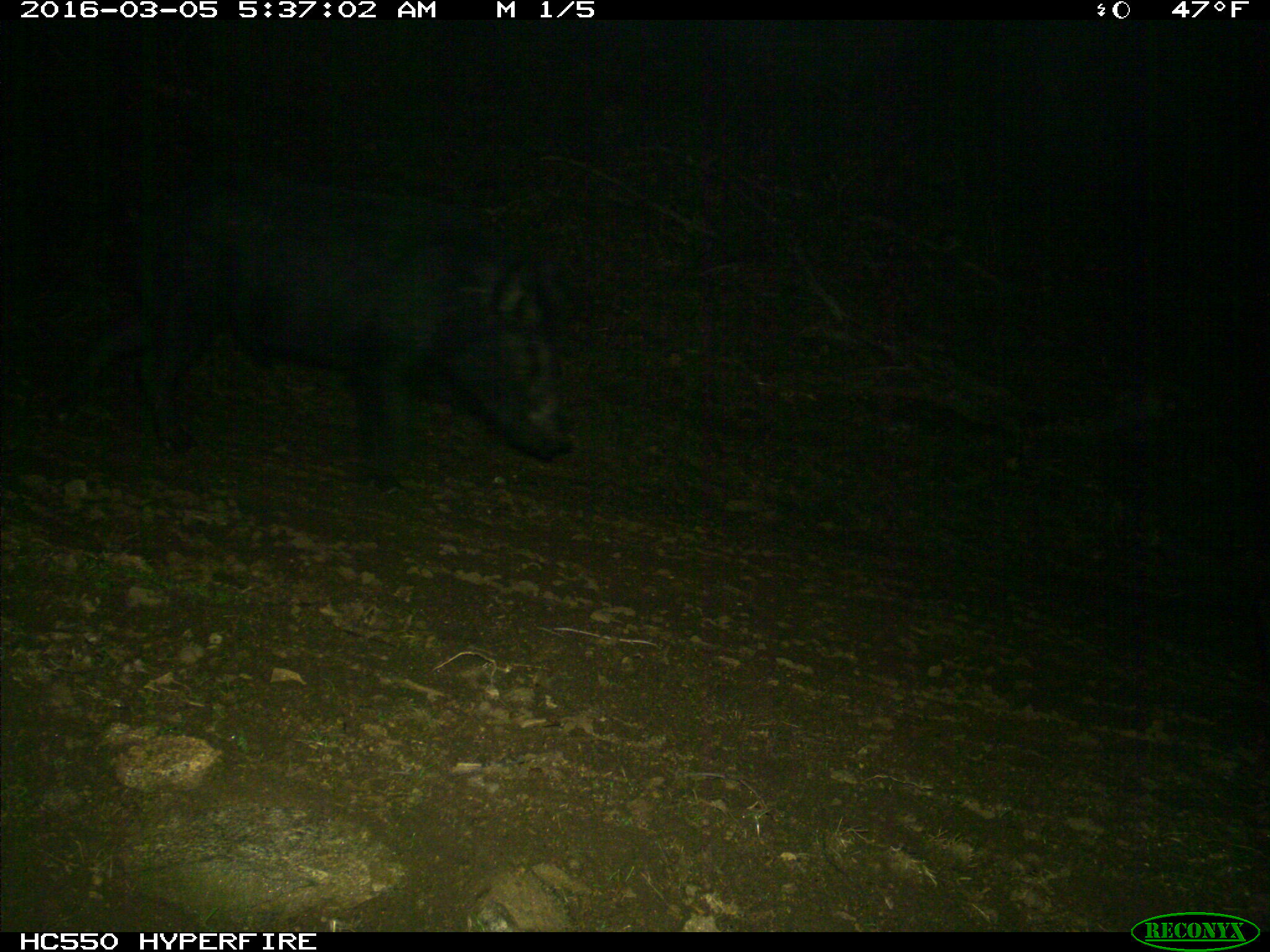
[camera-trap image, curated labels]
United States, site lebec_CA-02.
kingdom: Animalia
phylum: Chordata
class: Mammalia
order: Artiodactyla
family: Suidae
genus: Sus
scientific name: Sus scrofa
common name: wild boar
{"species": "Sus scrofa (wild boar)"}